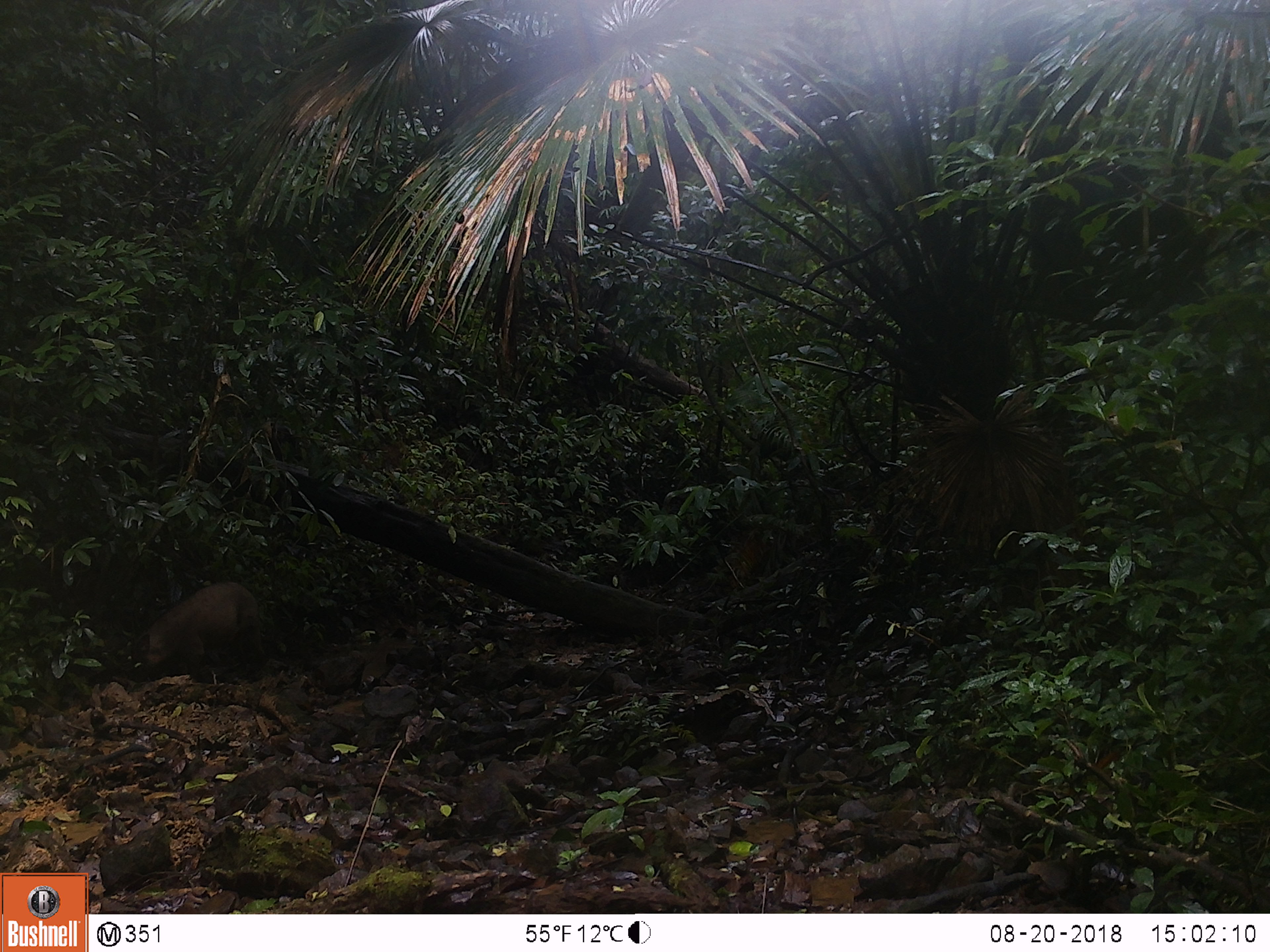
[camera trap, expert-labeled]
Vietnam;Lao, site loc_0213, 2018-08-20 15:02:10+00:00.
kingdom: Animalia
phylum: Chordata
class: Mammalia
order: Artiodactyla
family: Suidae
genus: Sus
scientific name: Sus scrofa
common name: eurasian wild pig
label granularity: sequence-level